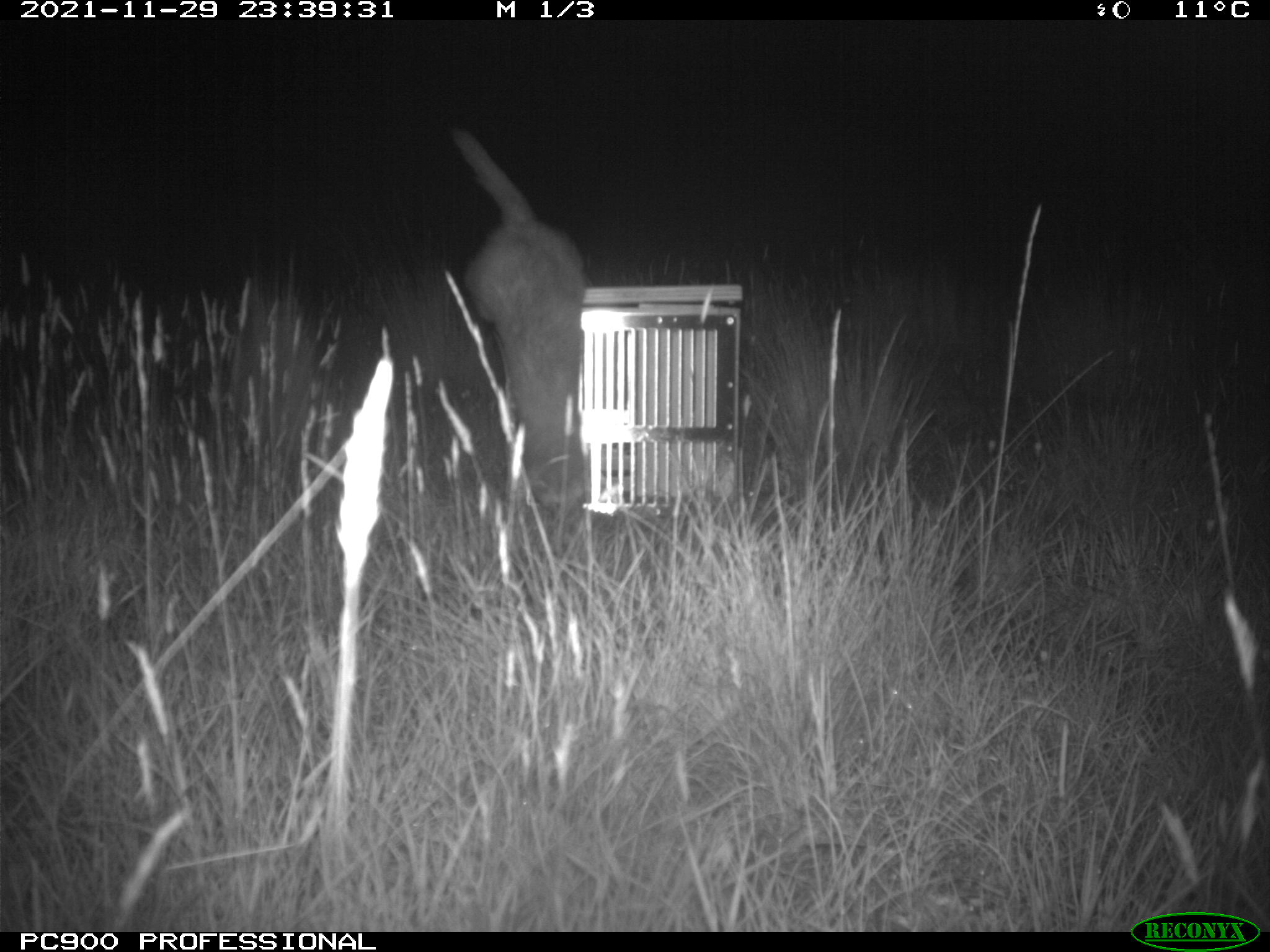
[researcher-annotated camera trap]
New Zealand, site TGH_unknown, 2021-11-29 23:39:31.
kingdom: Animalia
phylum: Chordata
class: Mammalia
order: Carnivora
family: Mustelidae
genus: Mustela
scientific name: Mustela furo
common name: ferret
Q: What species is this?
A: Ferret (Mustela furo).